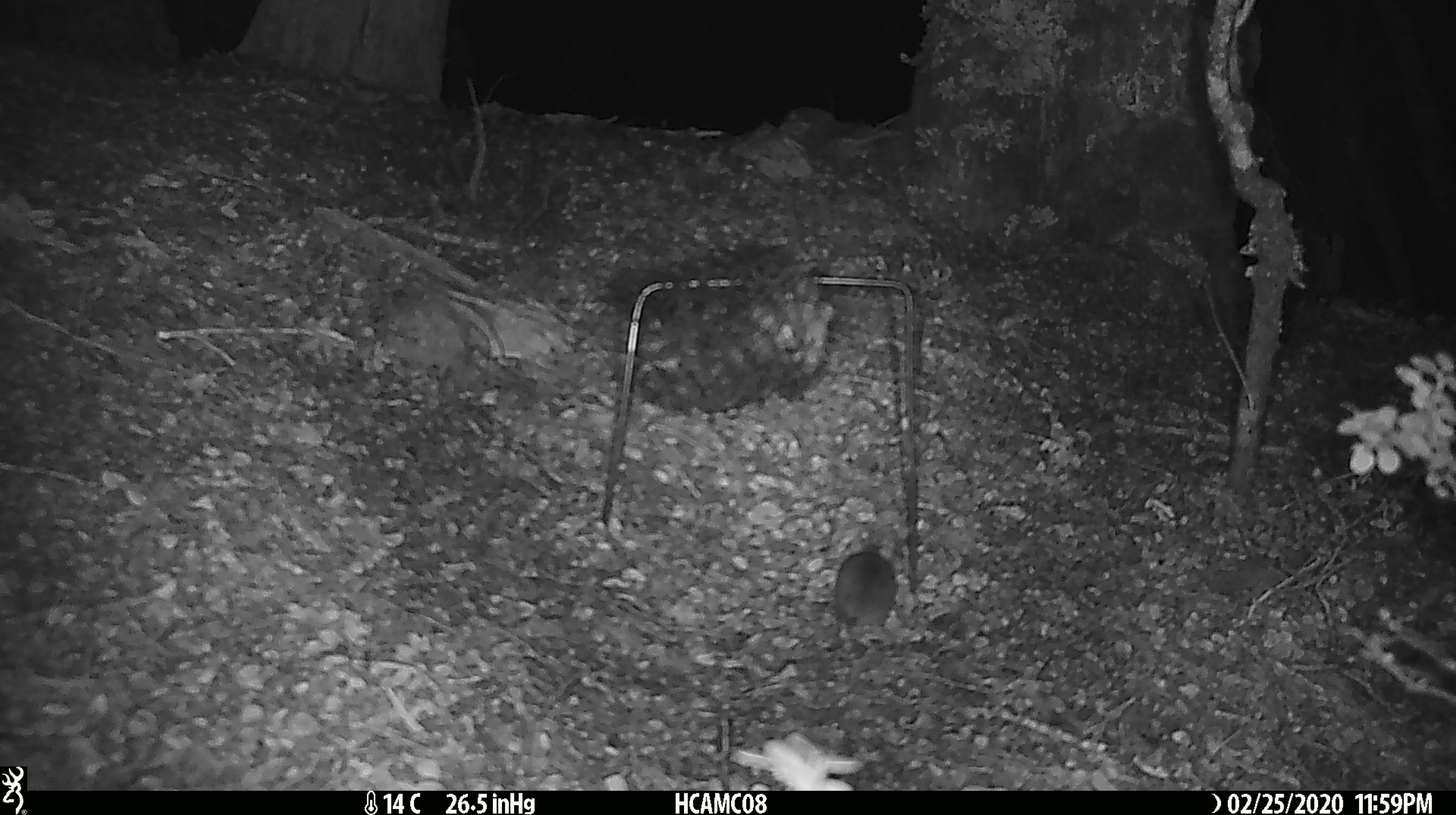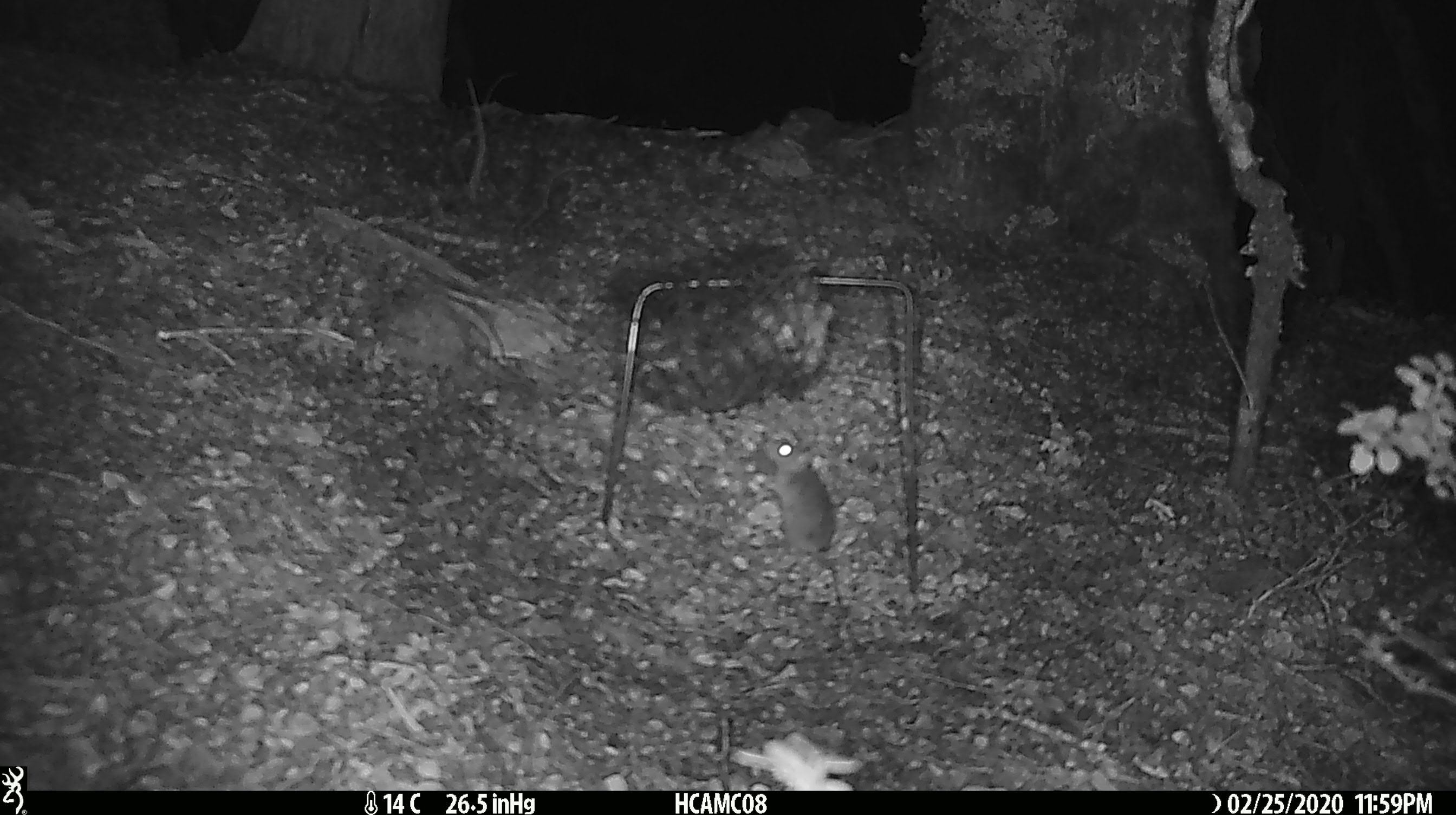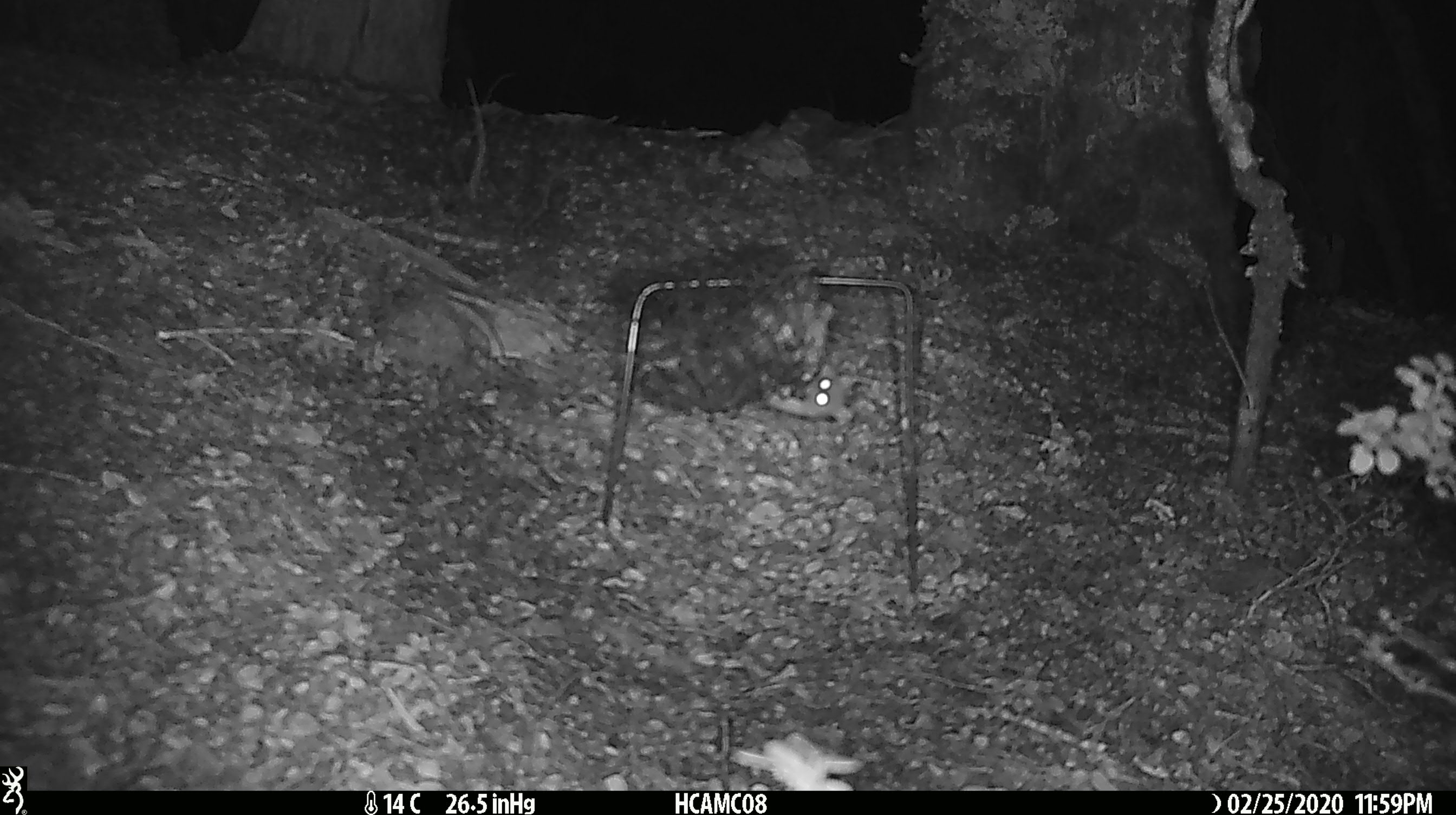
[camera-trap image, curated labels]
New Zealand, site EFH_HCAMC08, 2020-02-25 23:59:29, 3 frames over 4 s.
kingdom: Animalia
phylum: Chordata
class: Mammalia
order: Rodentia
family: Muridae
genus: Mus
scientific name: Mus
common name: mouse